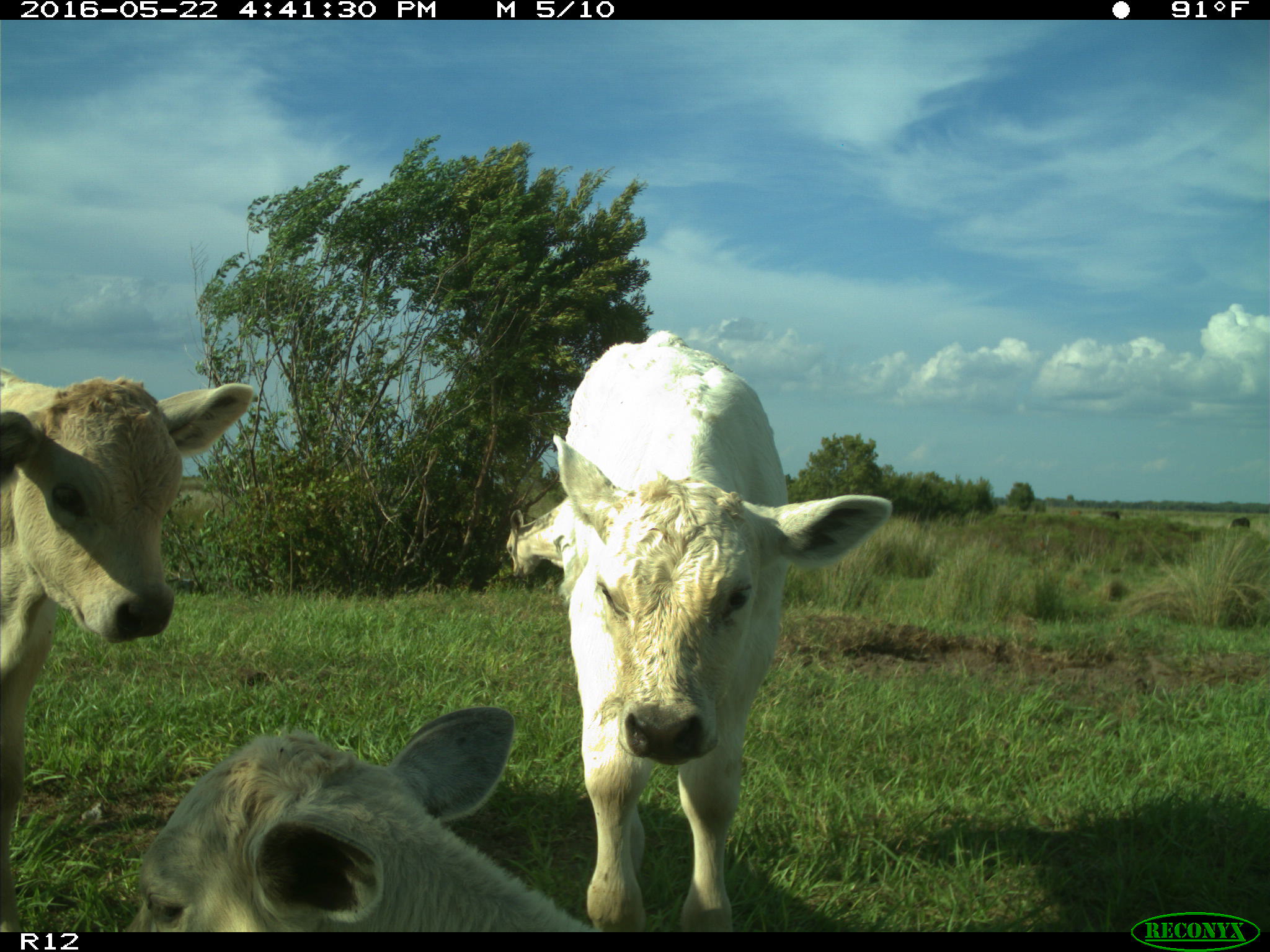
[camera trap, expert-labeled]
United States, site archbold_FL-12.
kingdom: Animalia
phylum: Chordata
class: Mammalia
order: Artiodactyla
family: Bovidae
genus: Bos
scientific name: Bos taurus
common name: domestic cow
Bos taurus (domestic cow).